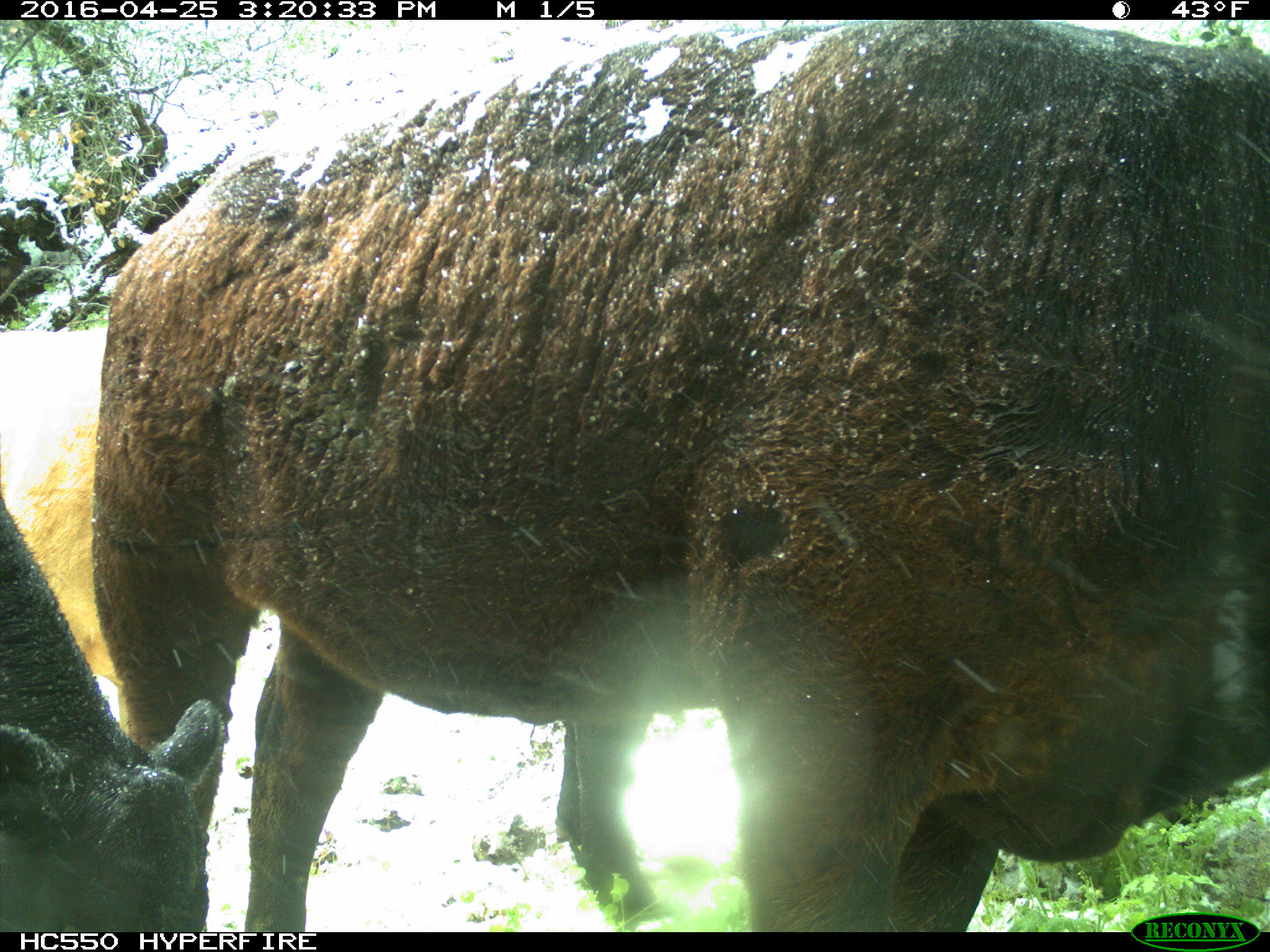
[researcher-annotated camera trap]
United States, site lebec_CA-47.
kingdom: Animalia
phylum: Chordata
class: Mammalia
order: Artiodactyla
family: Bovidae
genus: Bos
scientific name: Bos taurus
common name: domestic cow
Bos taurus (domestic cow).